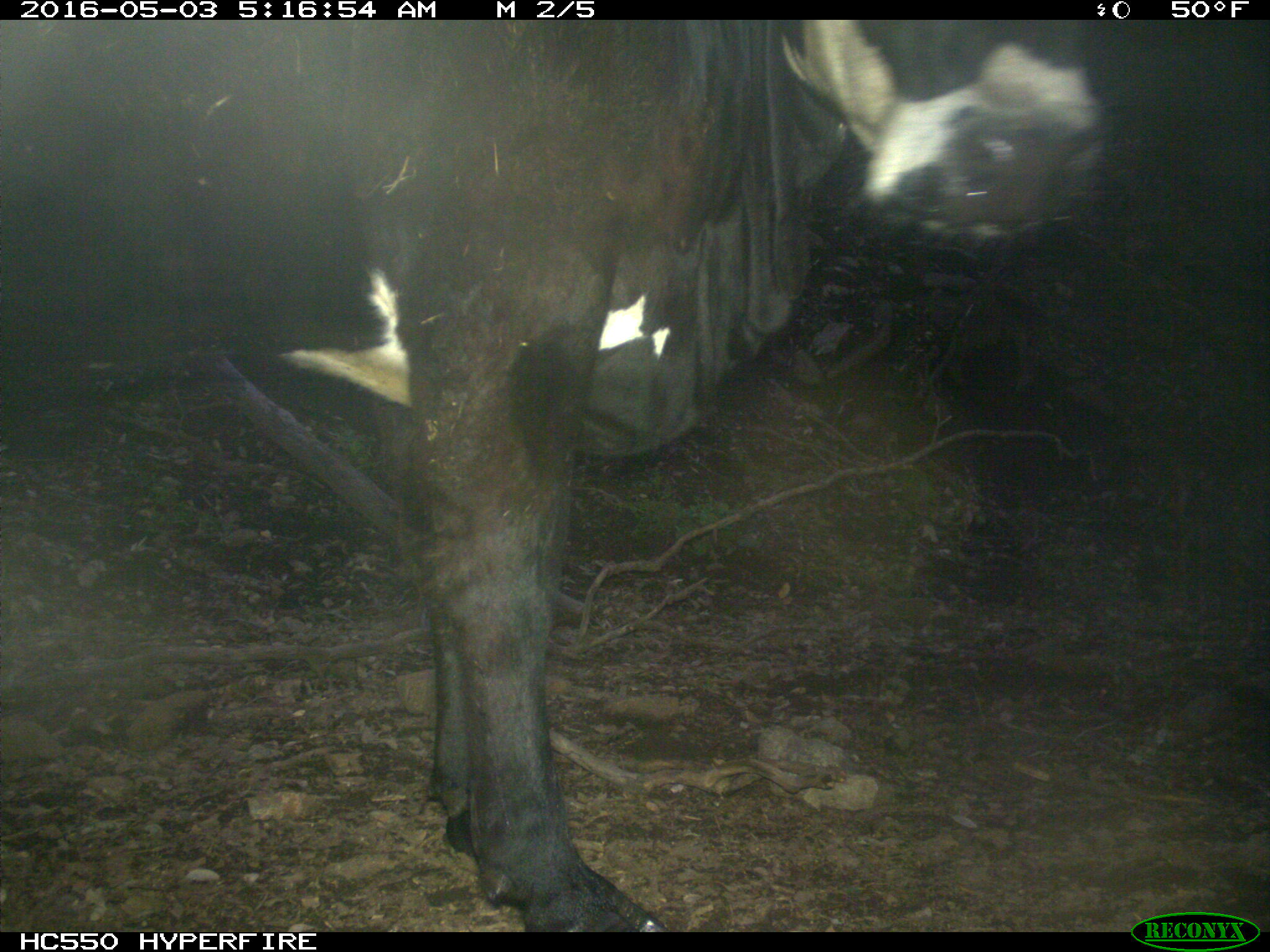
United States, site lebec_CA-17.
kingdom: Animalia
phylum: Chordata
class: Mammalia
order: Artiodactyla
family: Bovidae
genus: Bos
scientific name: Bos taurus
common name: domestic cow